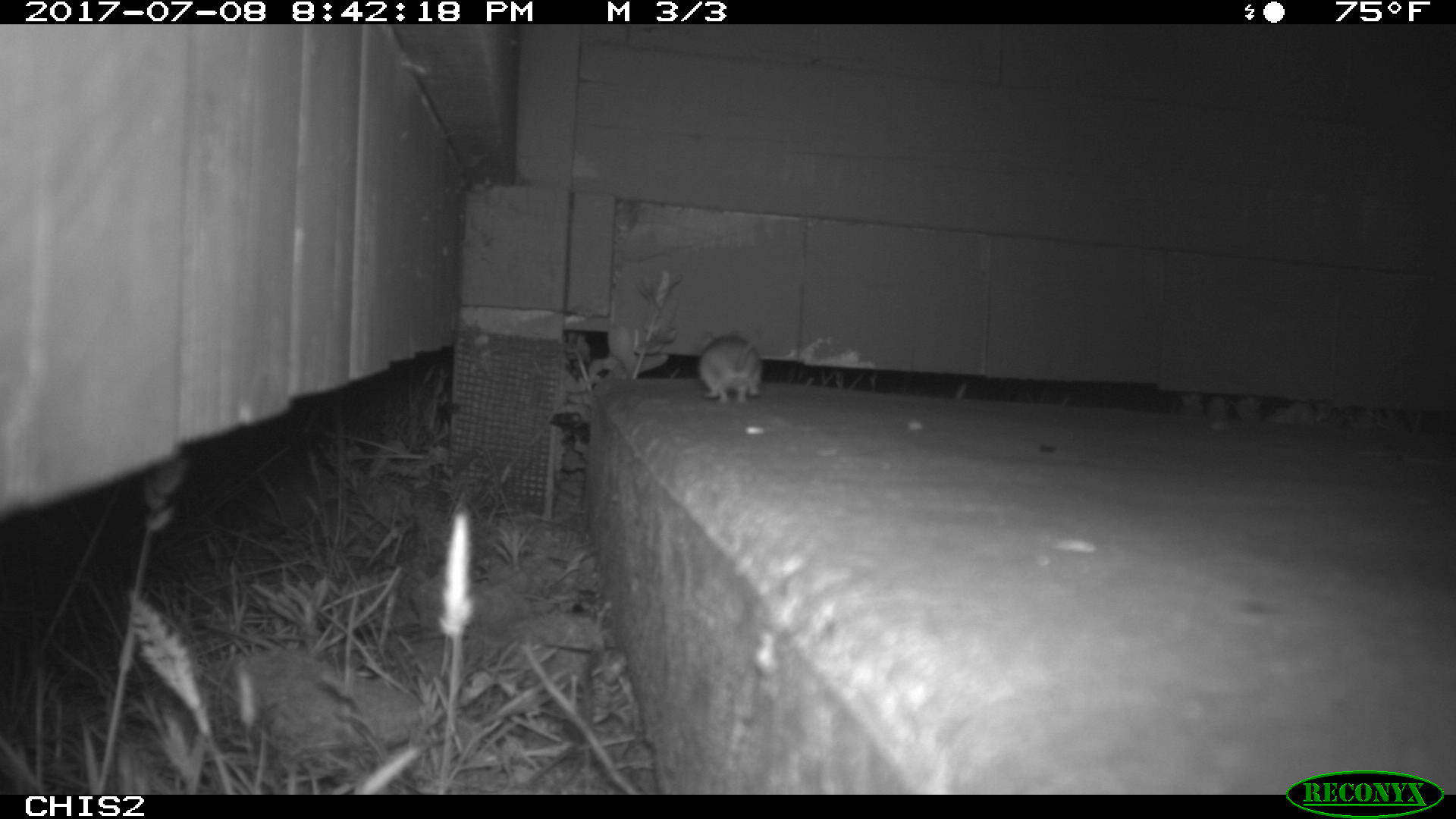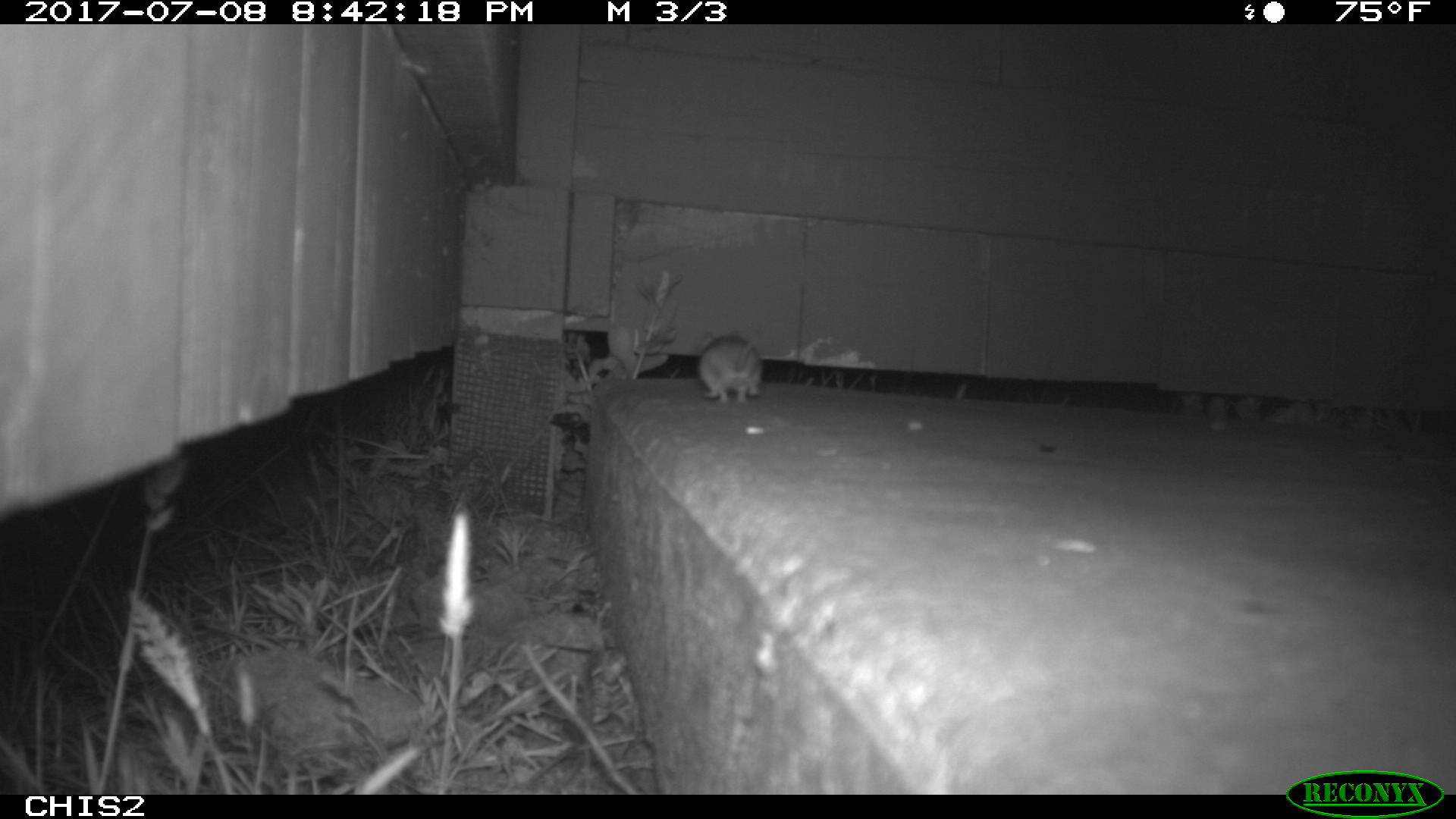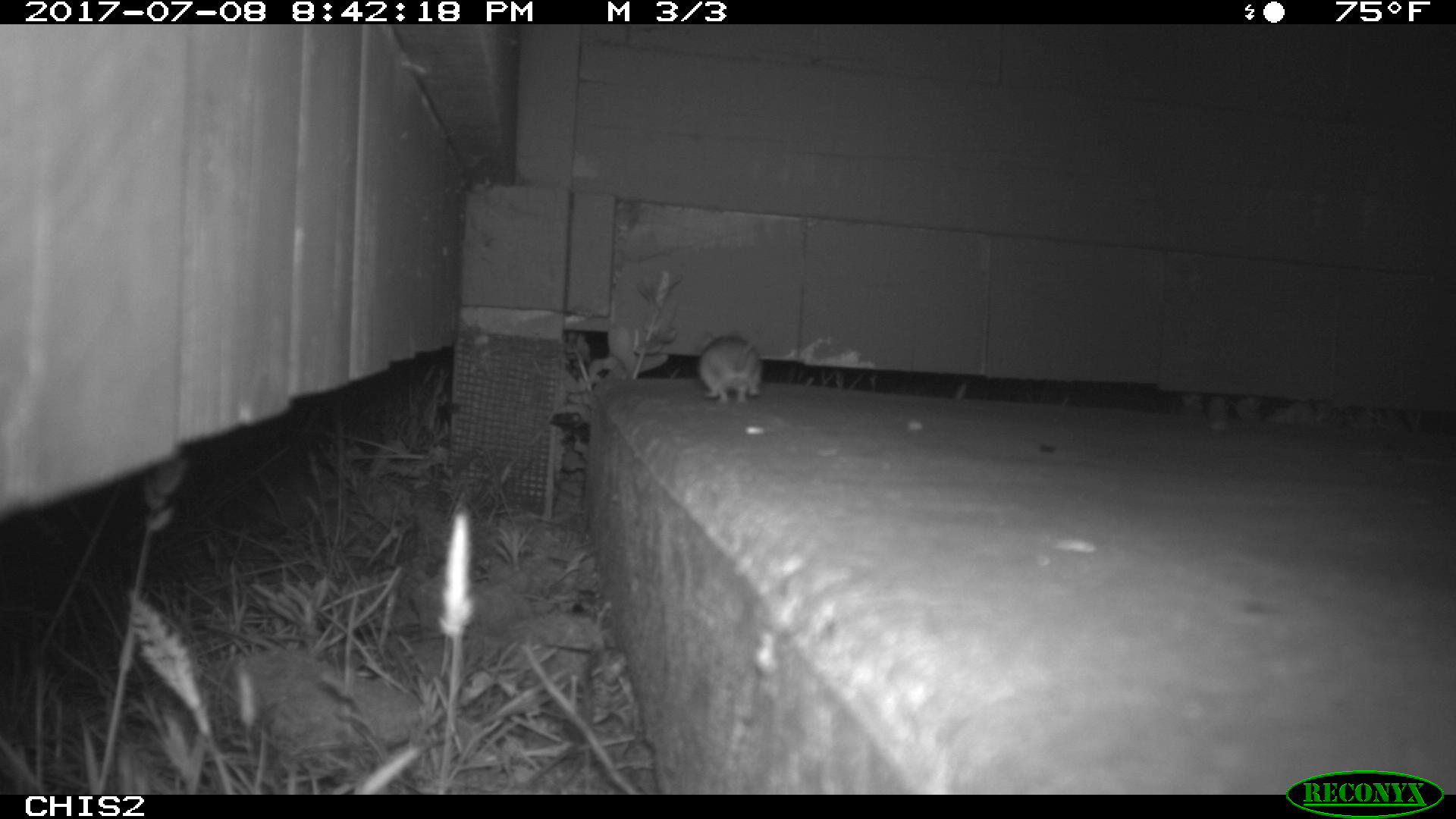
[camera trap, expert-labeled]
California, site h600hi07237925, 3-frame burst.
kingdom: Animalia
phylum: Chordata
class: Mammalia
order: Rodentia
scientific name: Rodentia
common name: rodent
Rodent (Rodentia).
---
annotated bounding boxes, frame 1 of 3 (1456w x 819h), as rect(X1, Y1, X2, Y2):
rodent: rect(697, 328, 795, 403)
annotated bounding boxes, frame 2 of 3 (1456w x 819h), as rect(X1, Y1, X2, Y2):
rodent: rect(695, 328, 764, 403)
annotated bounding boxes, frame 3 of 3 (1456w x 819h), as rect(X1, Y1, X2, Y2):
rodent: rect(697, 325, 761, 403)